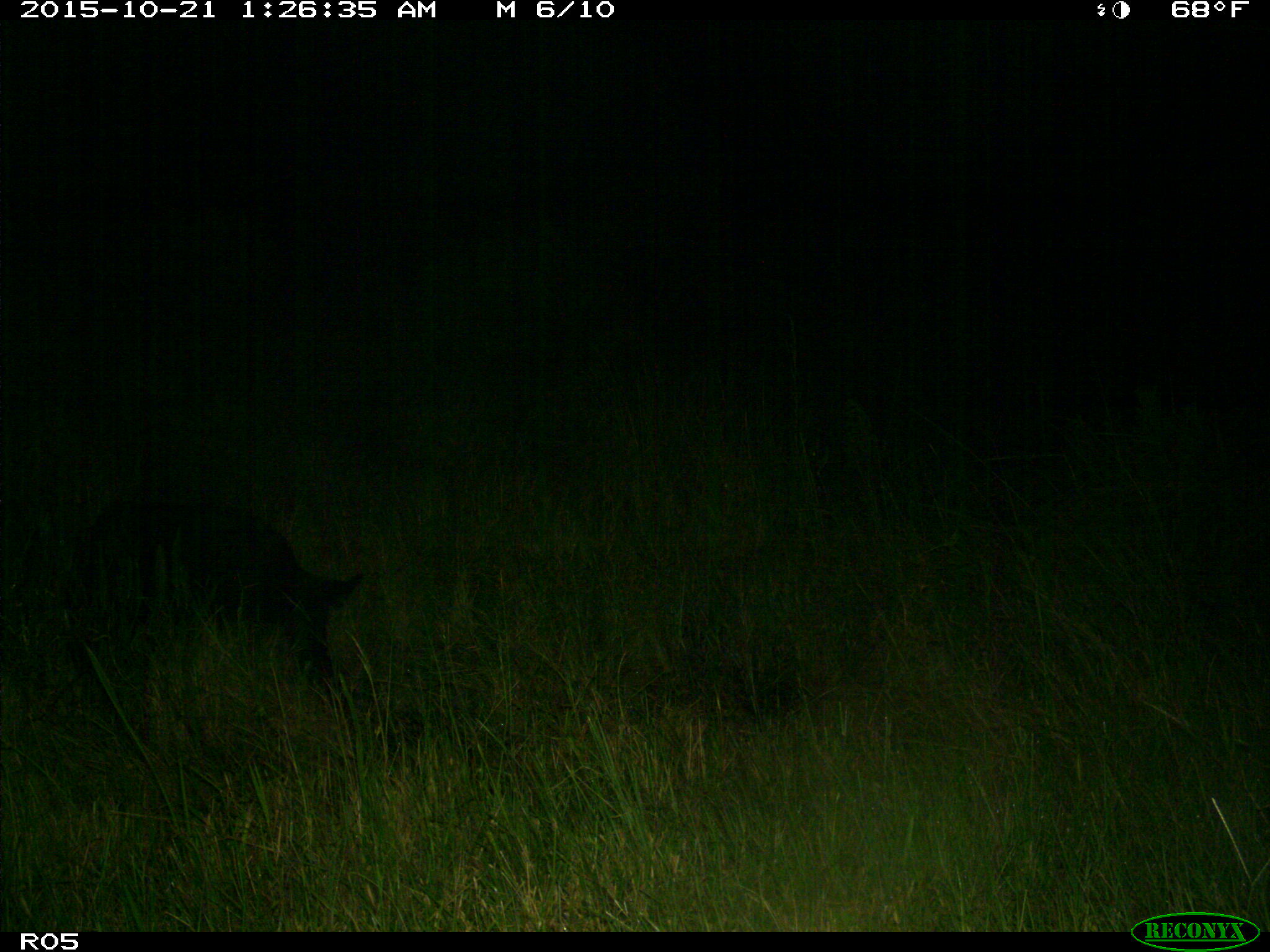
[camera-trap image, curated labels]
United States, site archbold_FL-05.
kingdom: Animalia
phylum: Chordata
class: Mammalia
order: Artiodactyla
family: Suidae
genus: Sus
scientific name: Sus scrofa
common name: wild boar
Sus scrofa (wild boar).